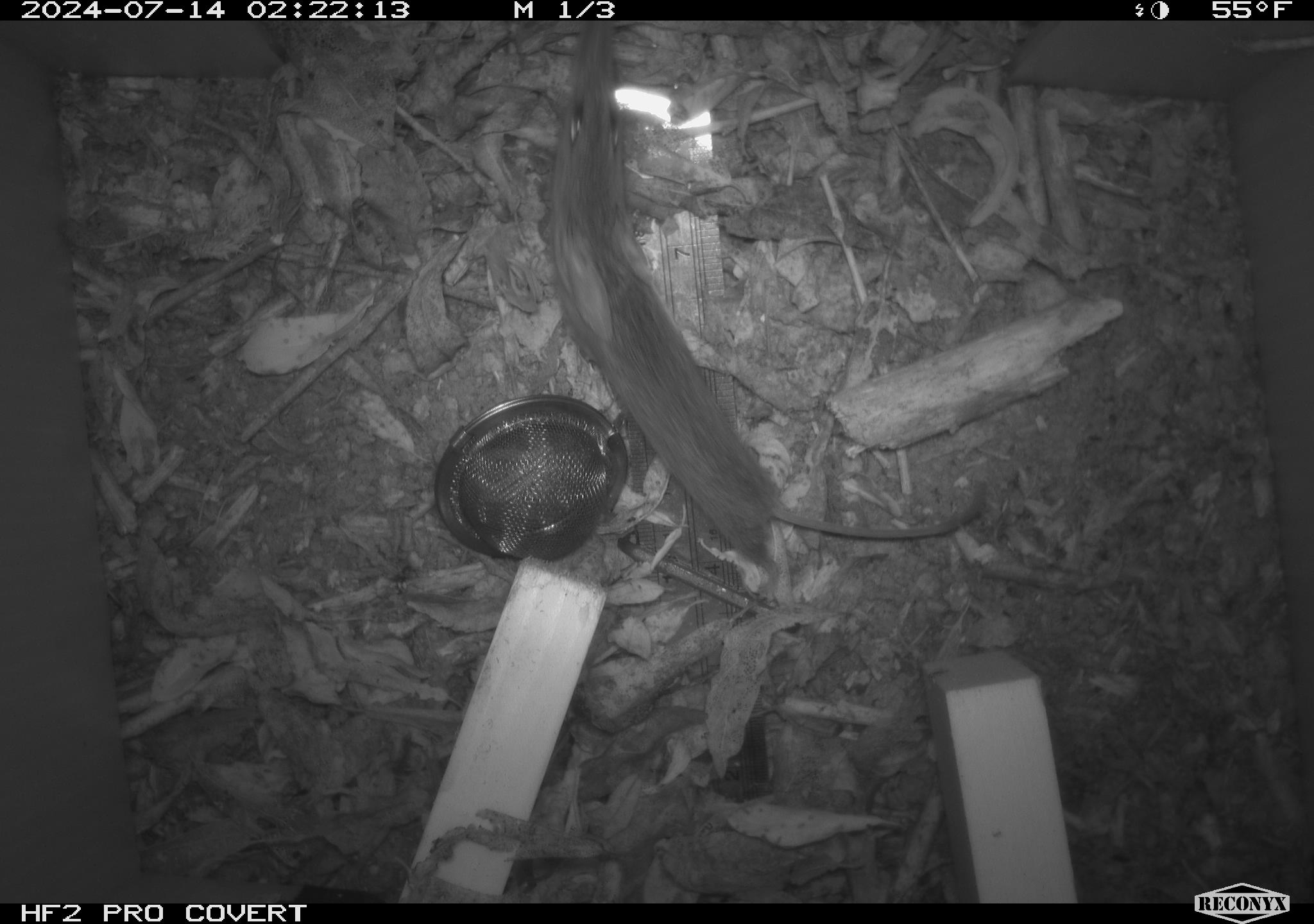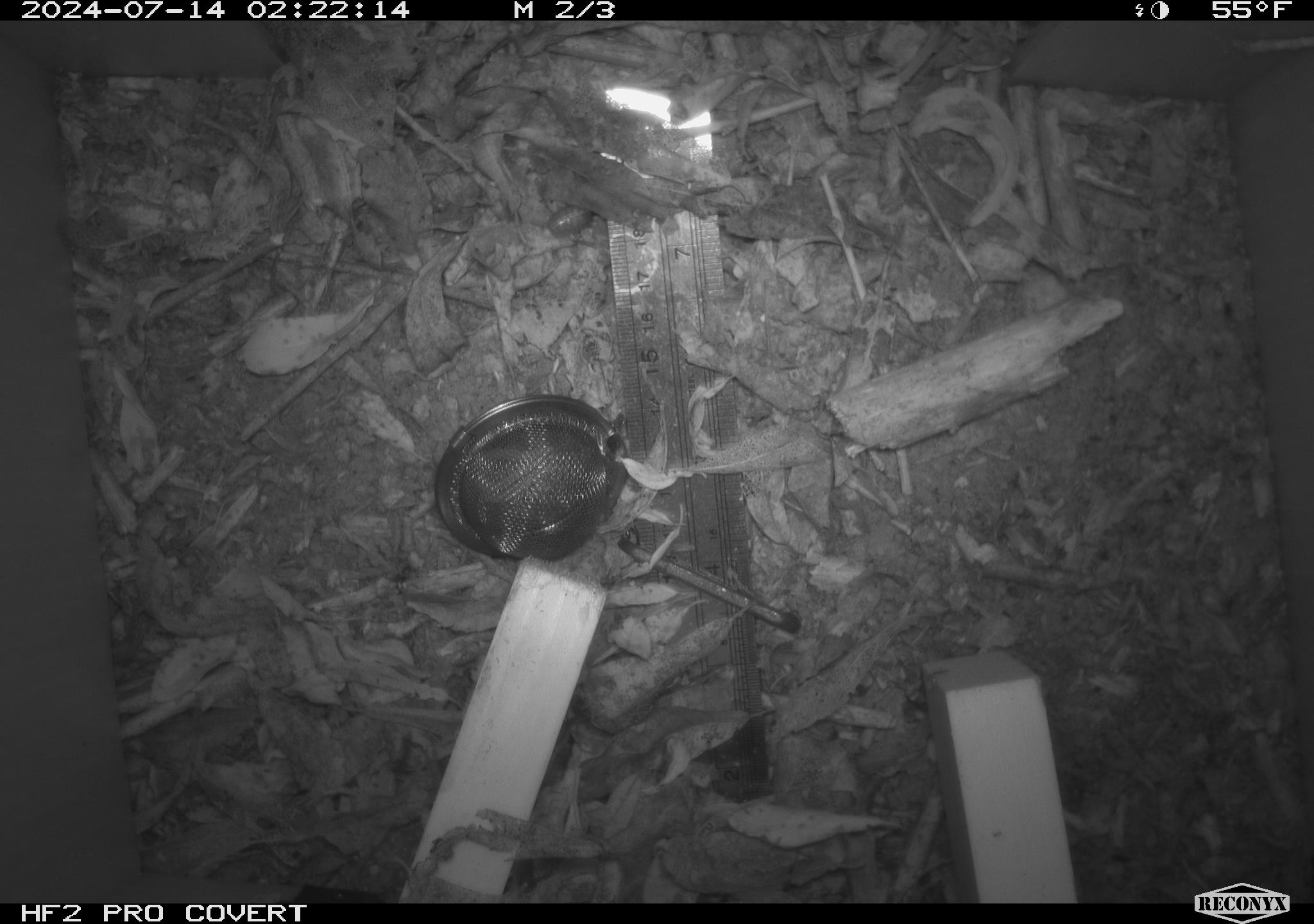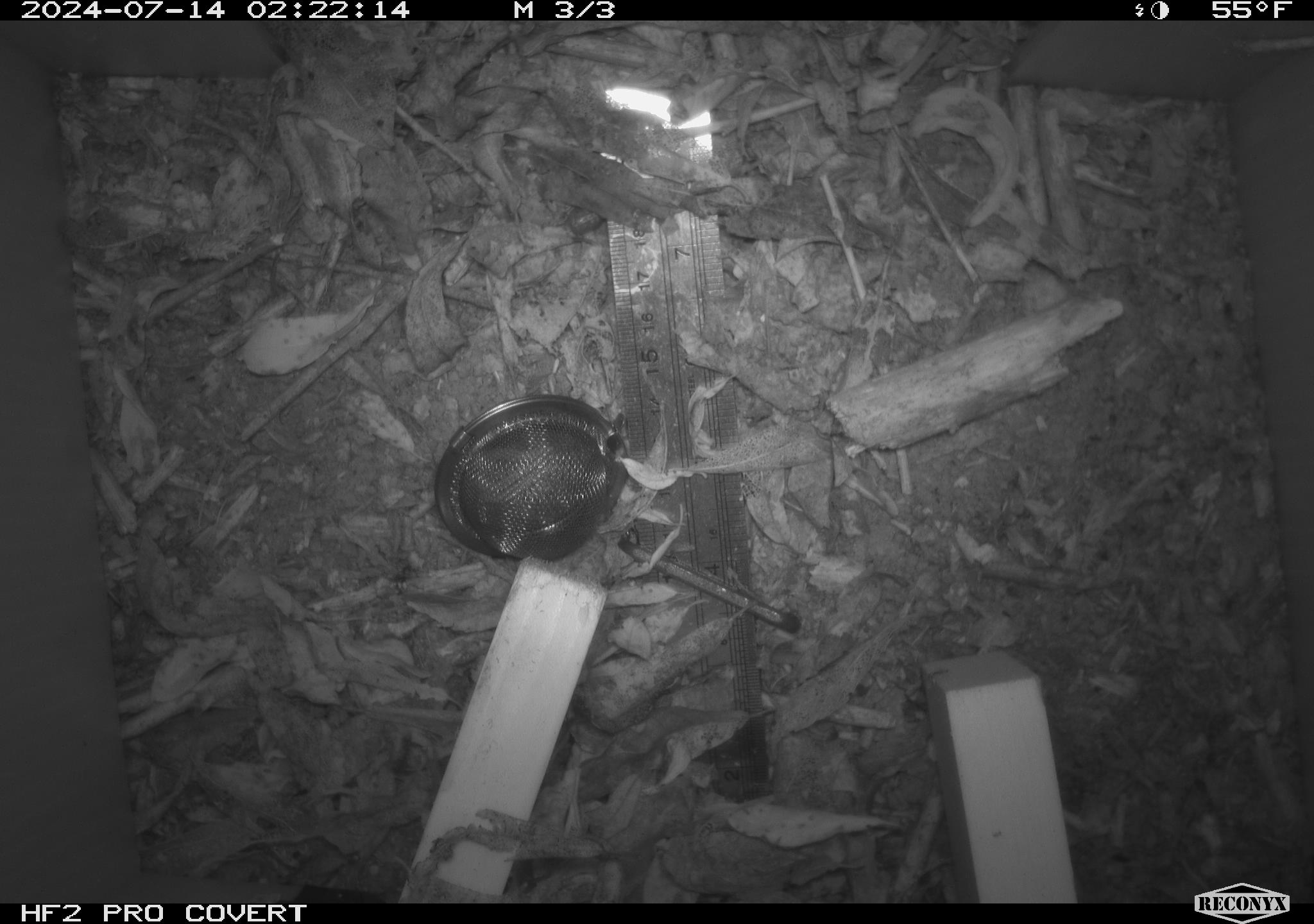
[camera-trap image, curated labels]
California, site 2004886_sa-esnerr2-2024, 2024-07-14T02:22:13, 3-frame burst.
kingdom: Animalia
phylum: Chordata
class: Mammalia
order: Rodentia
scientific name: Rodentia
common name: rodent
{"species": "rodent (Rodentia)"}